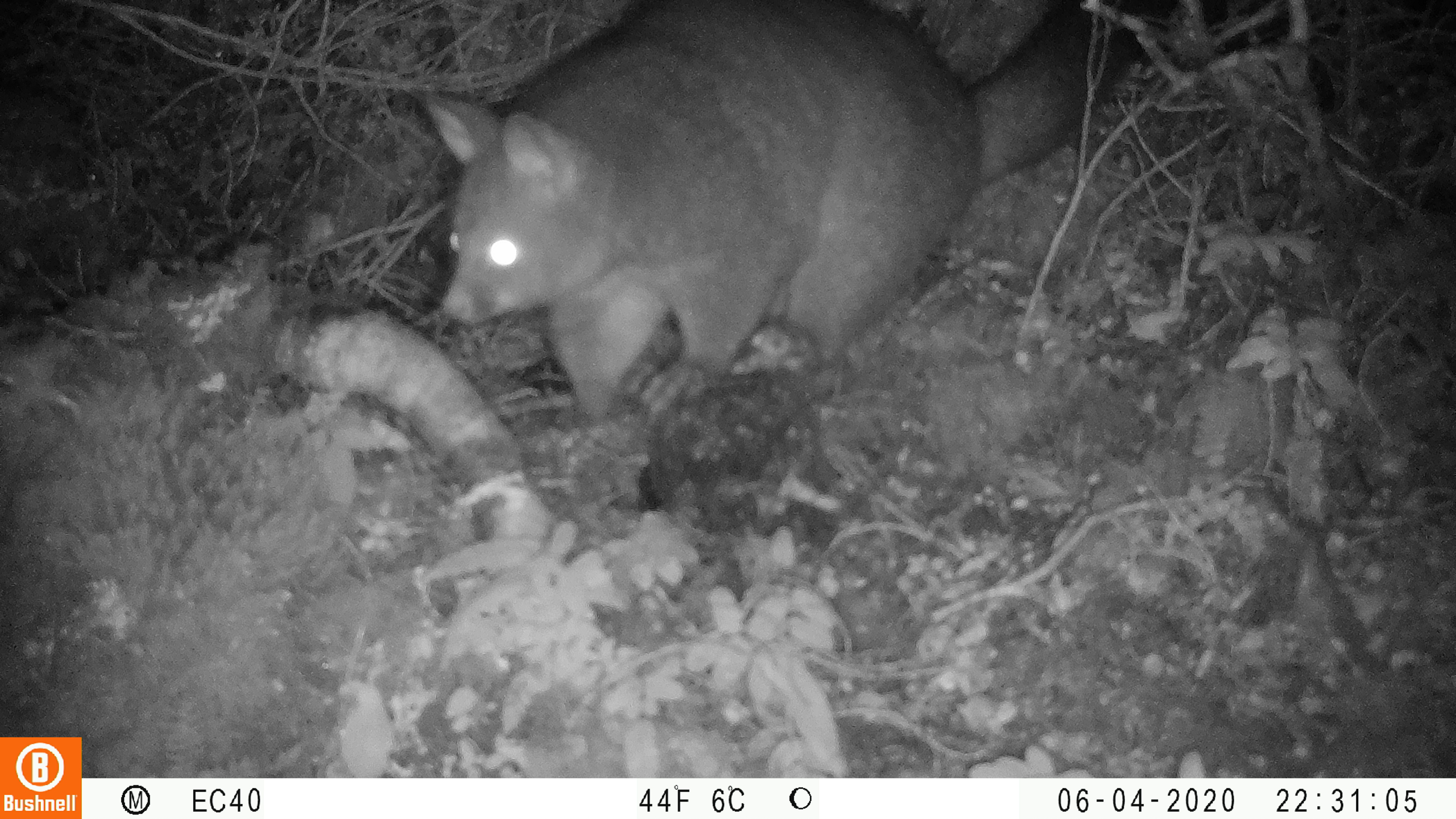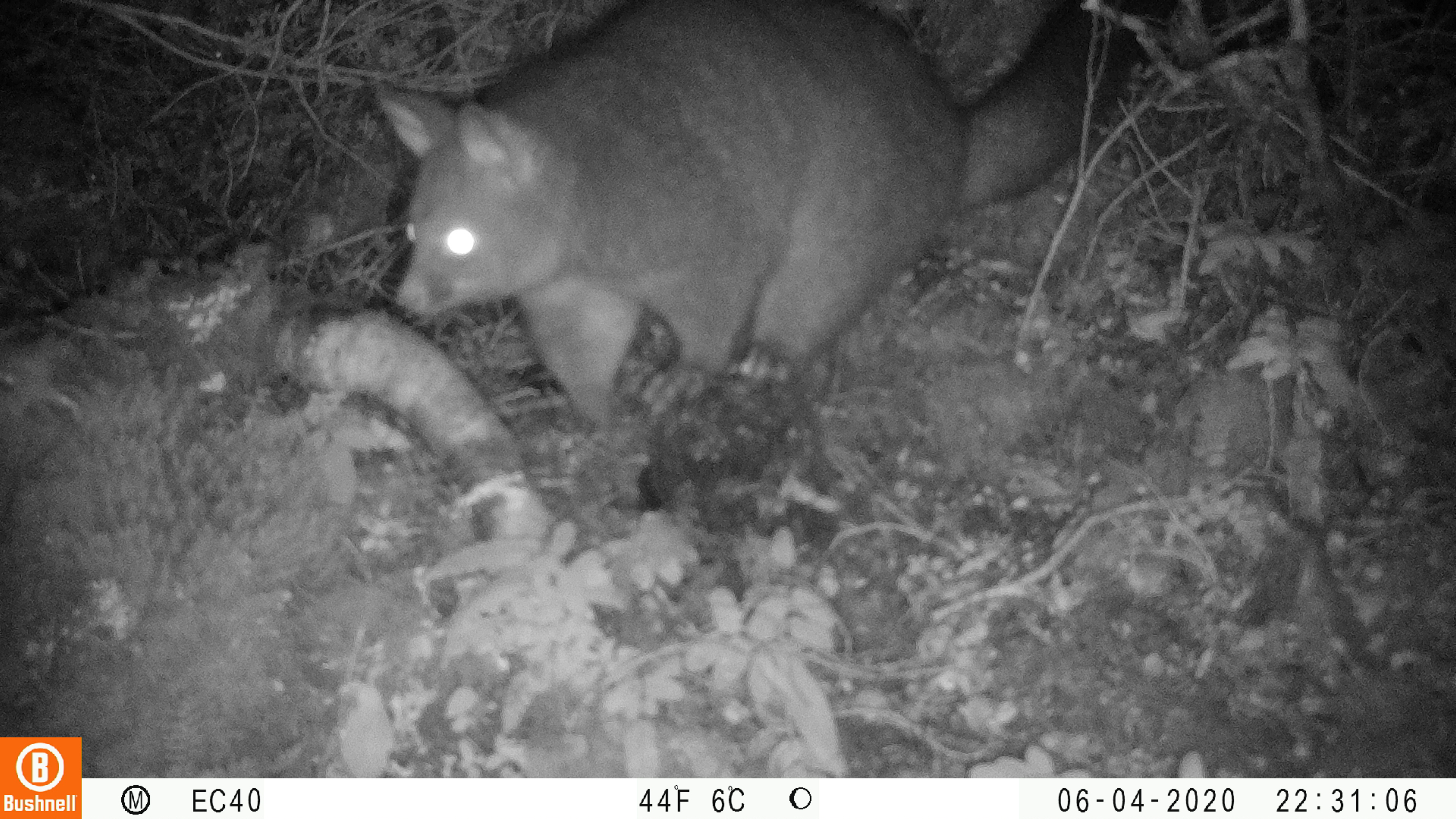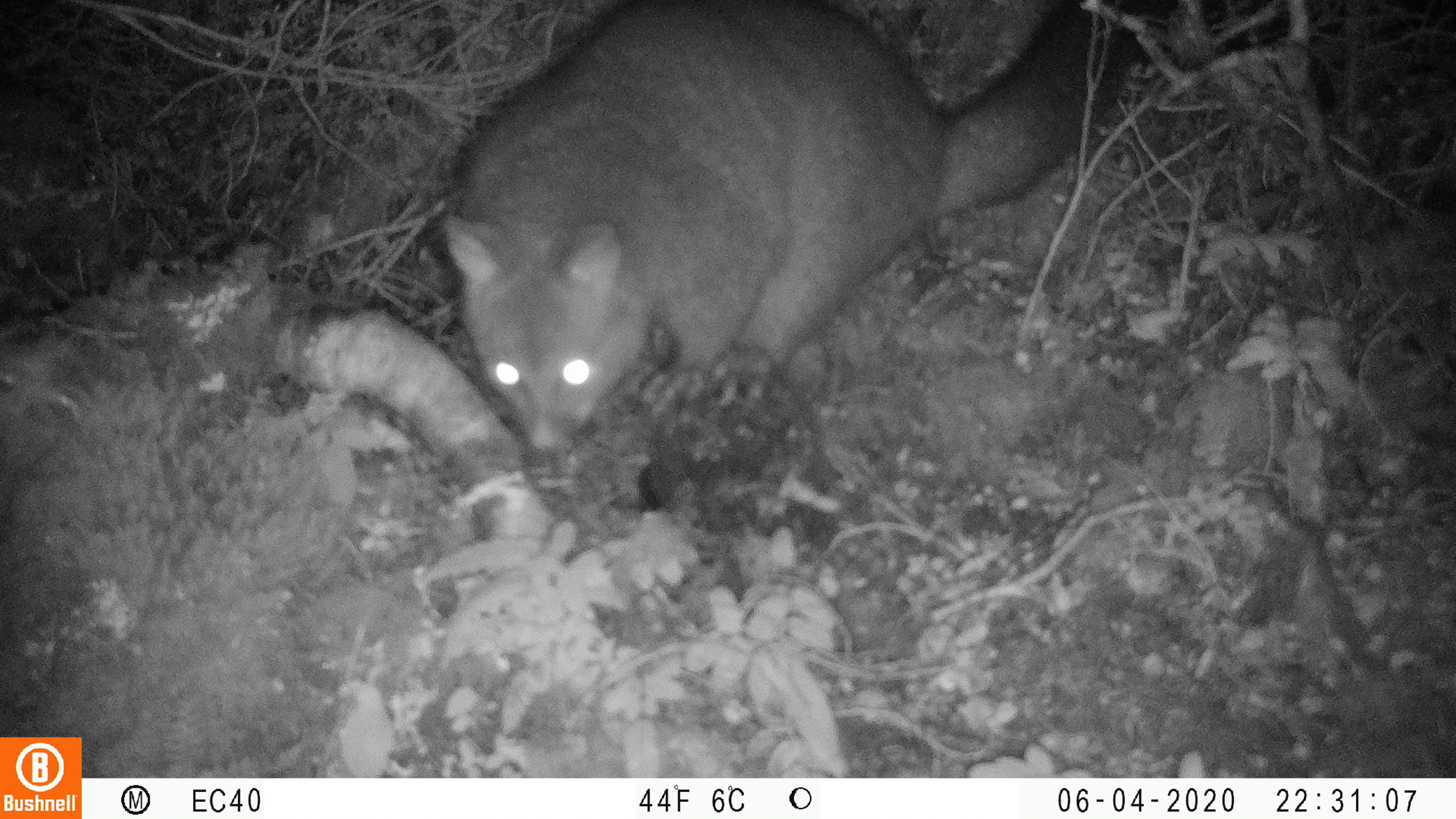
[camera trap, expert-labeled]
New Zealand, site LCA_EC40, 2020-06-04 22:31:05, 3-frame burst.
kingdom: Animalia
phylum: Chordata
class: Mammalia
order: Diprotodontia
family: Phalangeridae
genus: Trichosurus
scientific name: Trichosurus vulpecula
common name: common brushtail possum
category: possum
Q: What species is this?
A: Possum (common brushtail possum) (Trichosurus vulpecula).